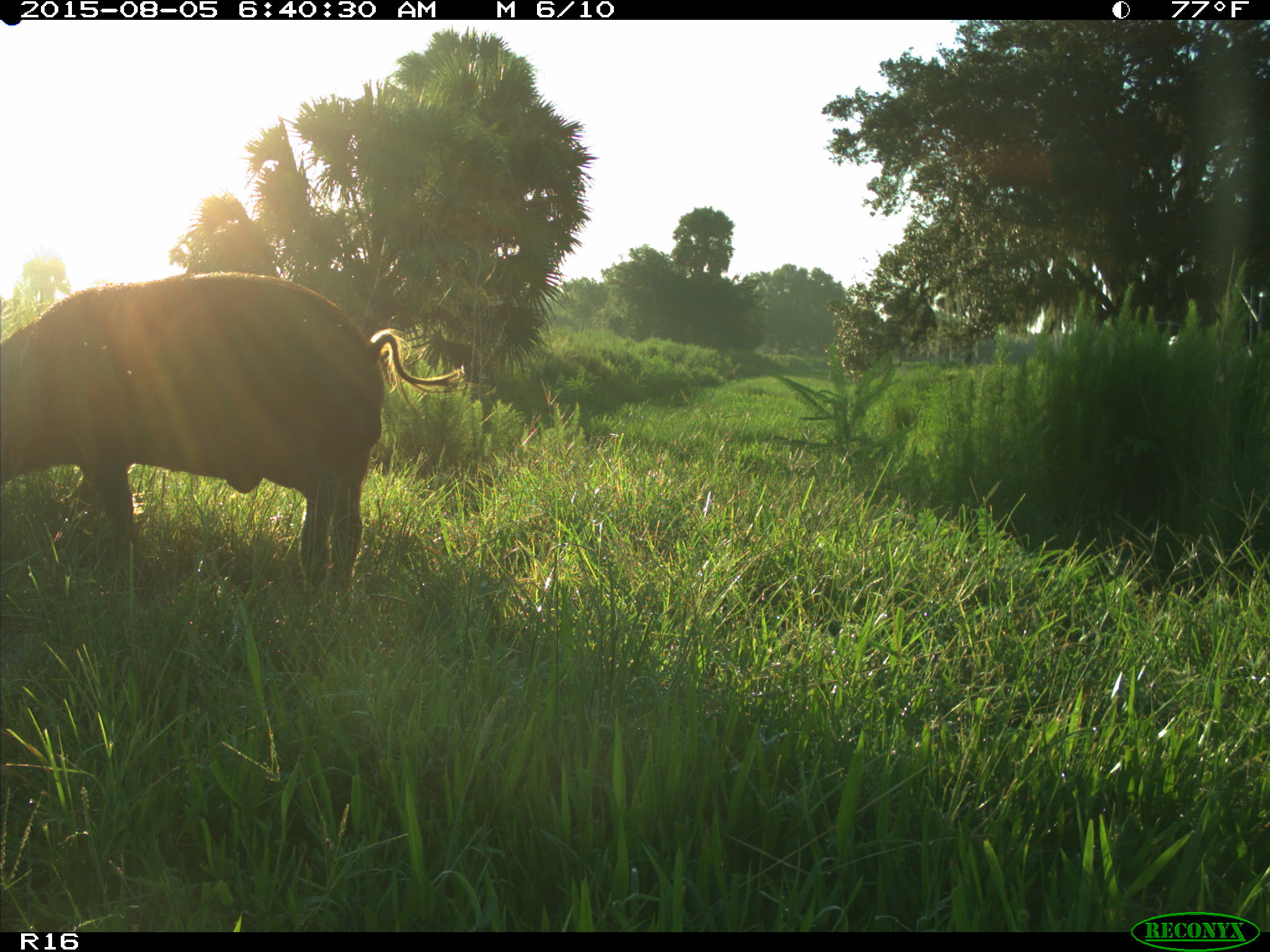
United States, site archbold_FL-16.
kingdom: Animalia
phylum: Chordata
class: Mammalia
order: Artiodactyla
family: Suidae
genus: Sus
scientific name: Sus scrofa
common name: wild boar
Sus scrofa (wild boar).